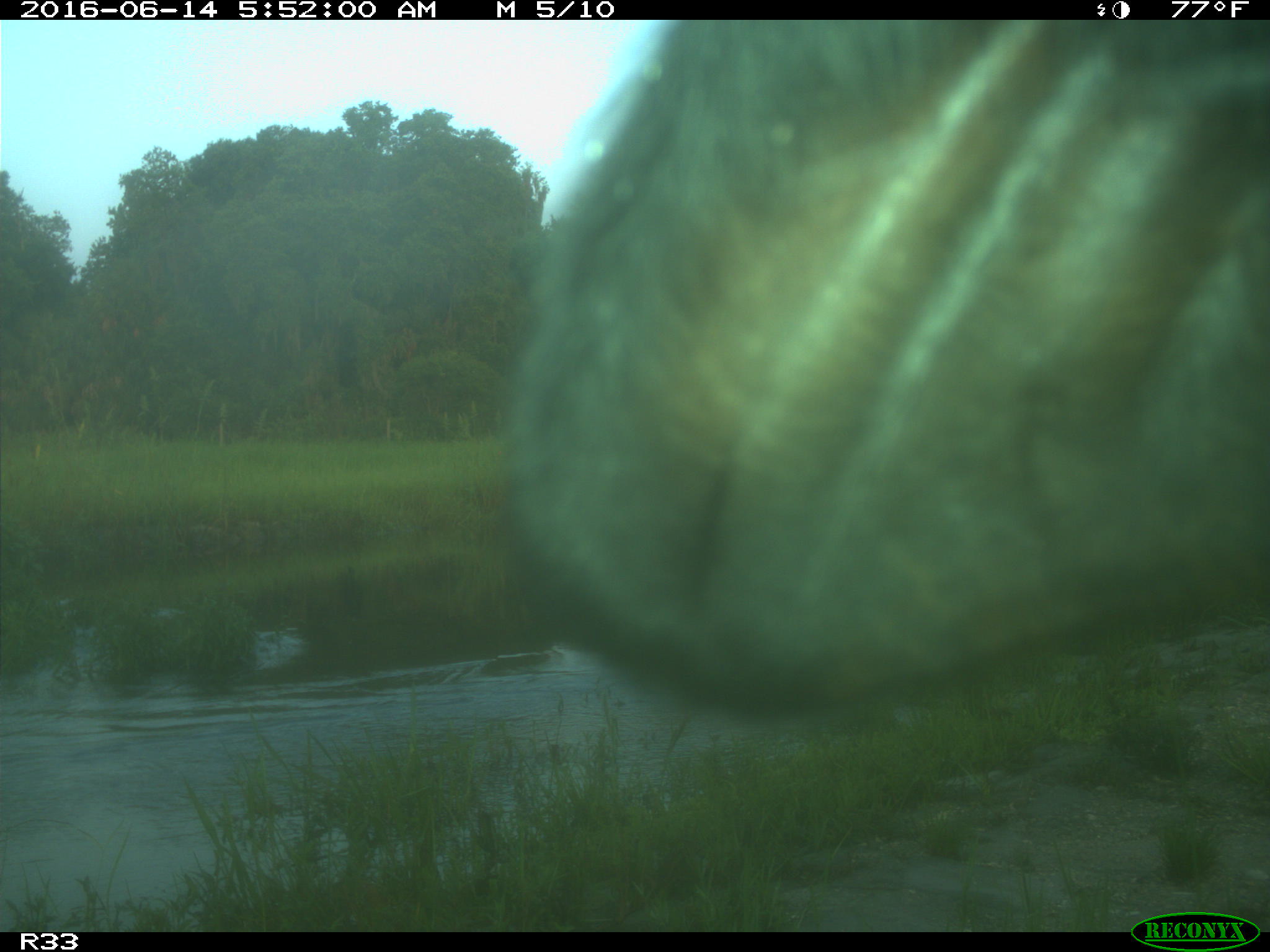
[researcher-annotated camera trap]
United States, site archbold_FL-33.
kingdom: Animalia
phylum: Chordata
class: Mammalia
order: Artiodactyla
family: Bovidae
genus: Bos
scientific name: Bos taurus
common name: domestic cow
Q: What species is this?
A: Bos taurus (domestic cow).